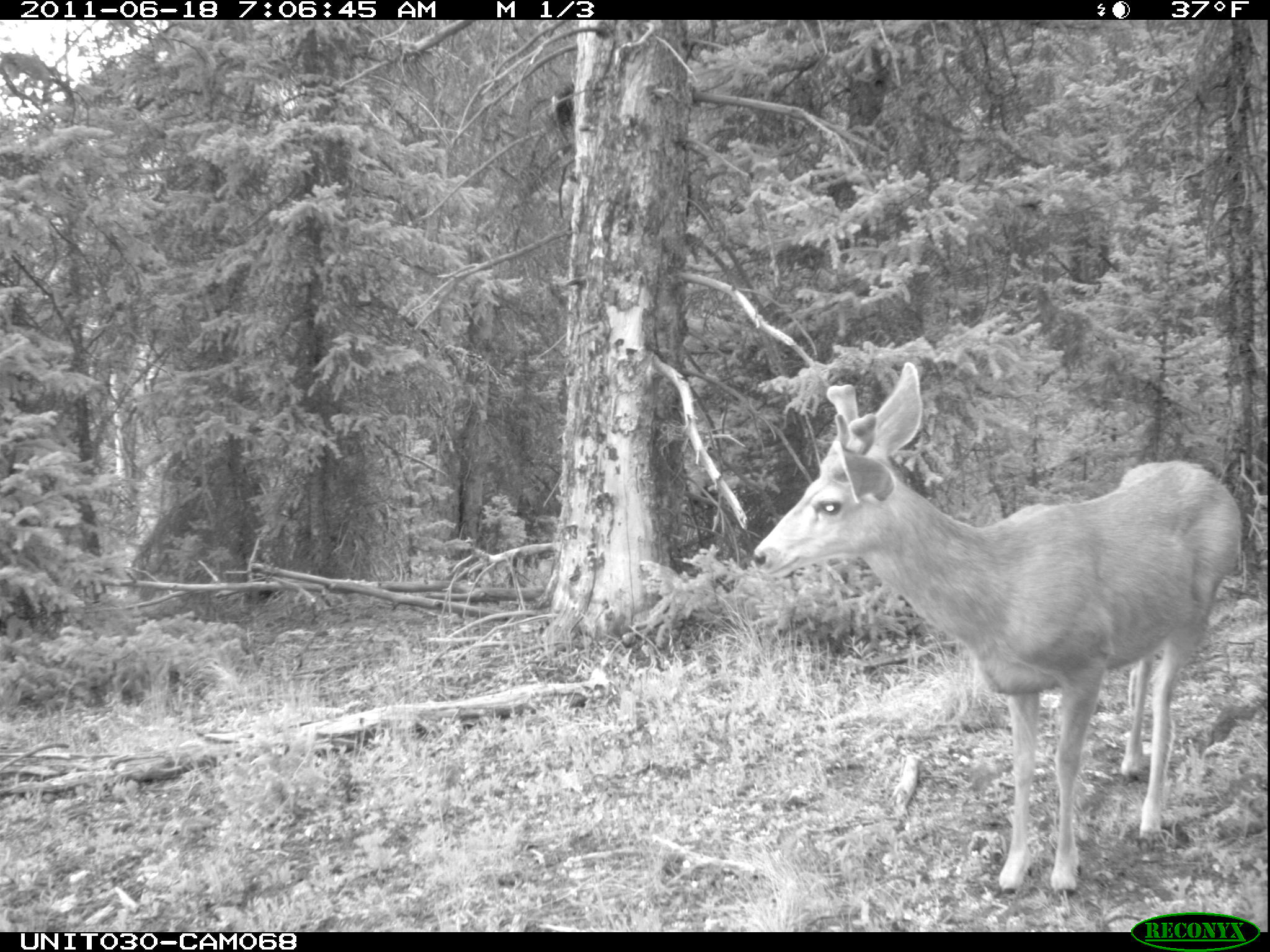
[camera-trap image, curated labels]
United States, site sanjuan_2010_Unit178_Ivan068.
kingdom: Animalia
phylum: Chordata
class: Mammalia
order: Artiodactyla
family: Cervidae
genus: Odocoileus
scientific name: Odocoileus hemionus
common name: mule deer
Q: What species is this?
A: Odocoileus hemionus (mule deer).